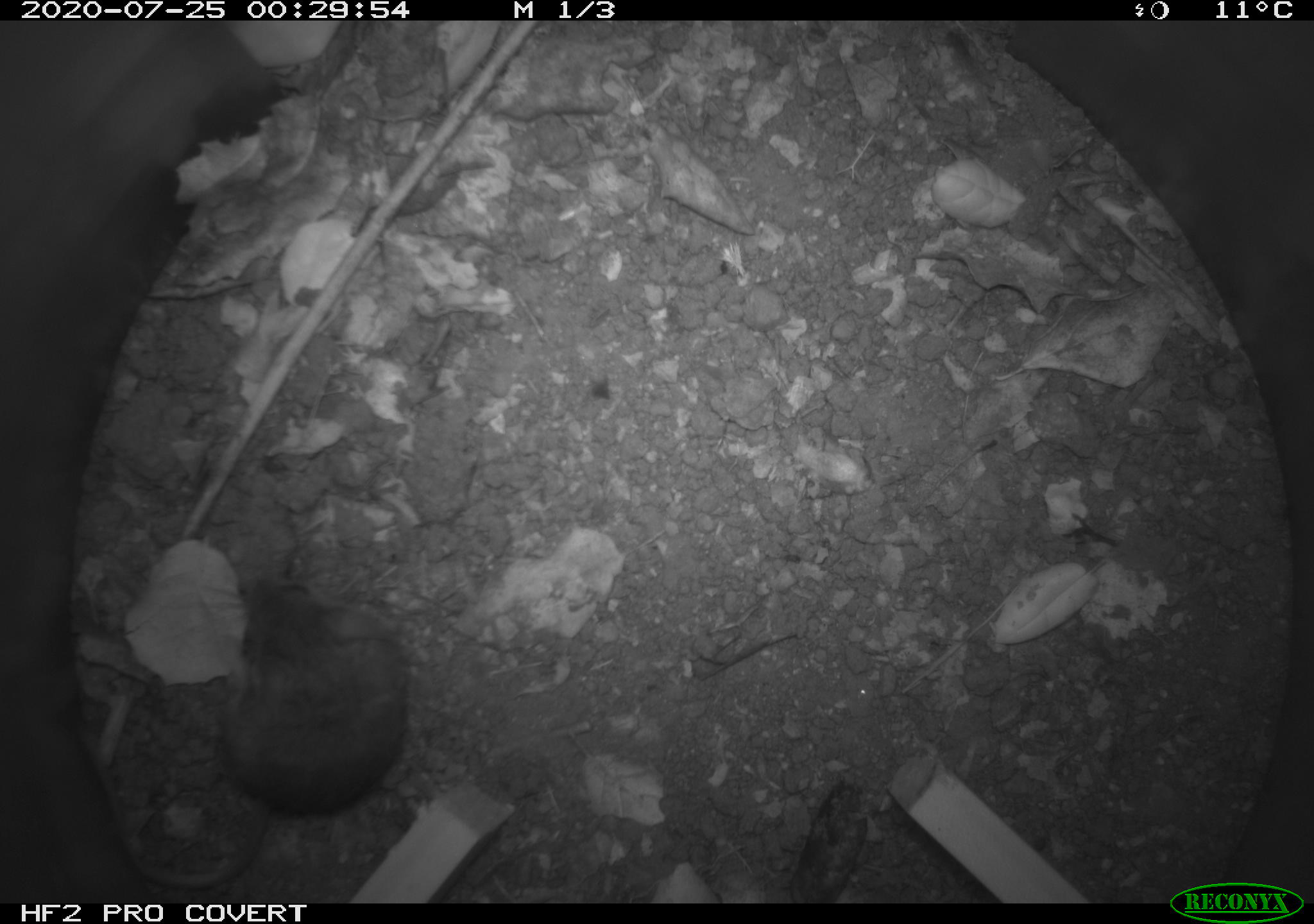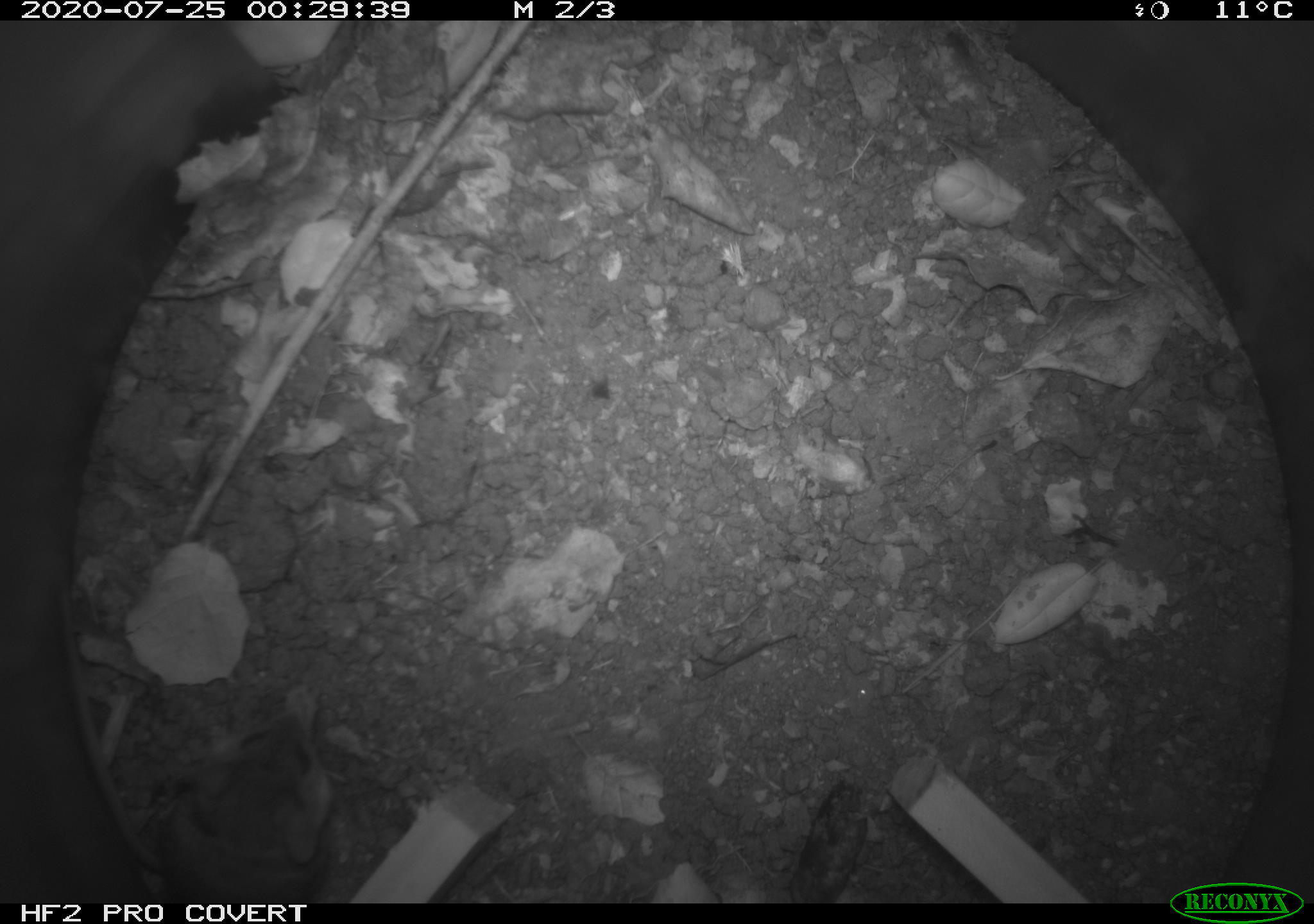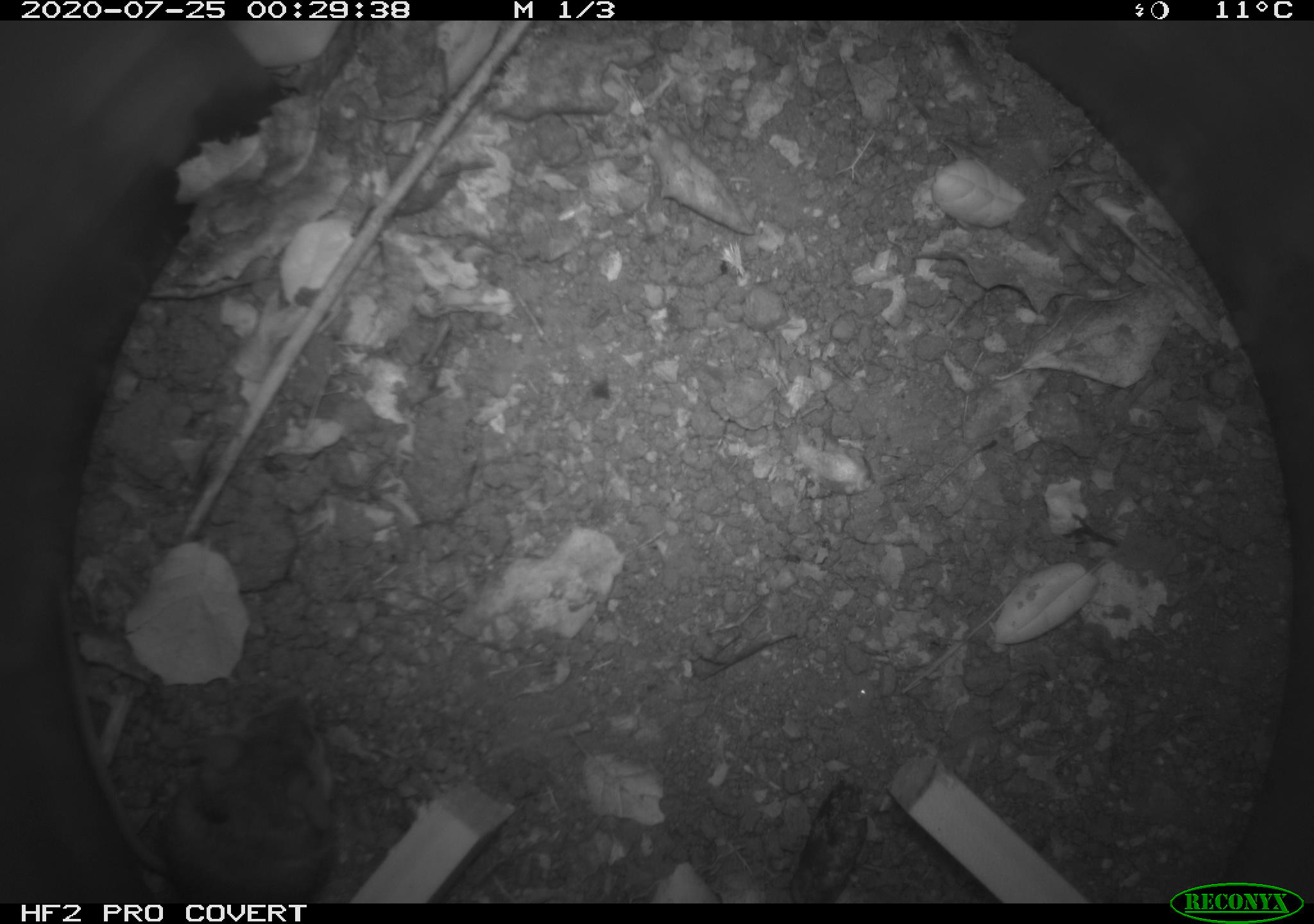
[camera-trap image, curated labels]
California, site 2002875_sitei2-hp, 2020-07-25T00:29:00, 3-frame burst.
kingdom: Animalia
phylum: Chordata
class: Mammalia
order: Rodentia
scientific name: Rodentia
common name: rodent